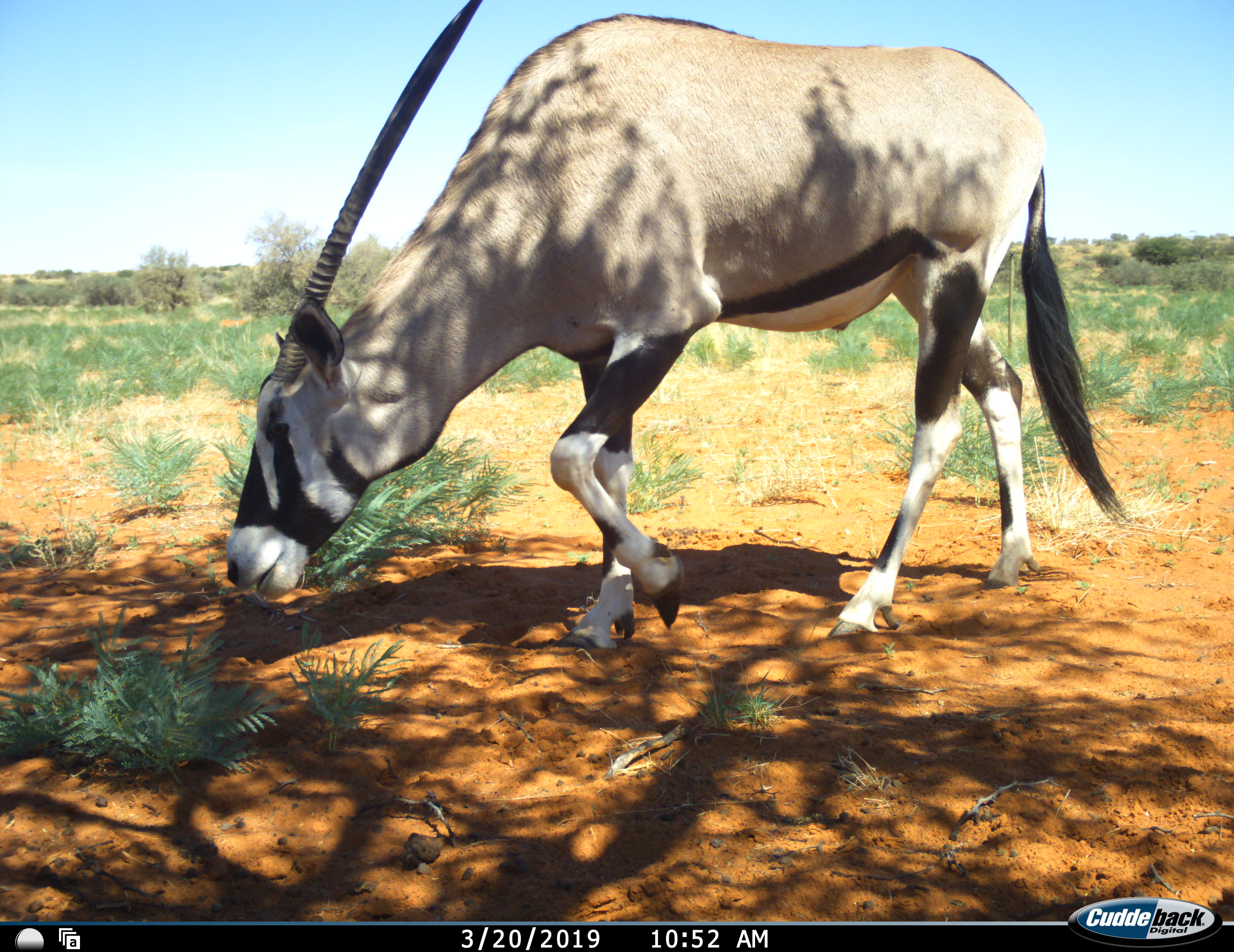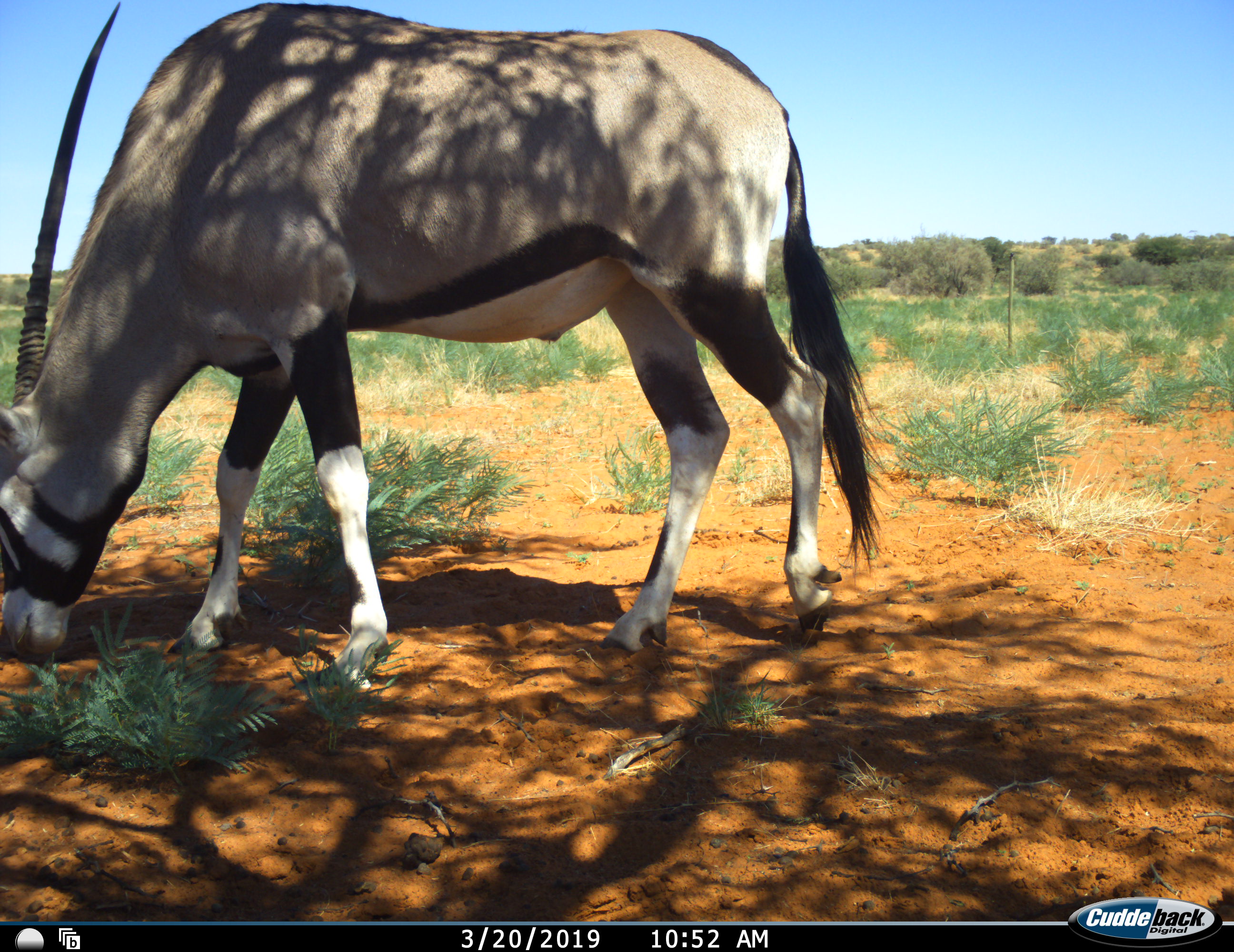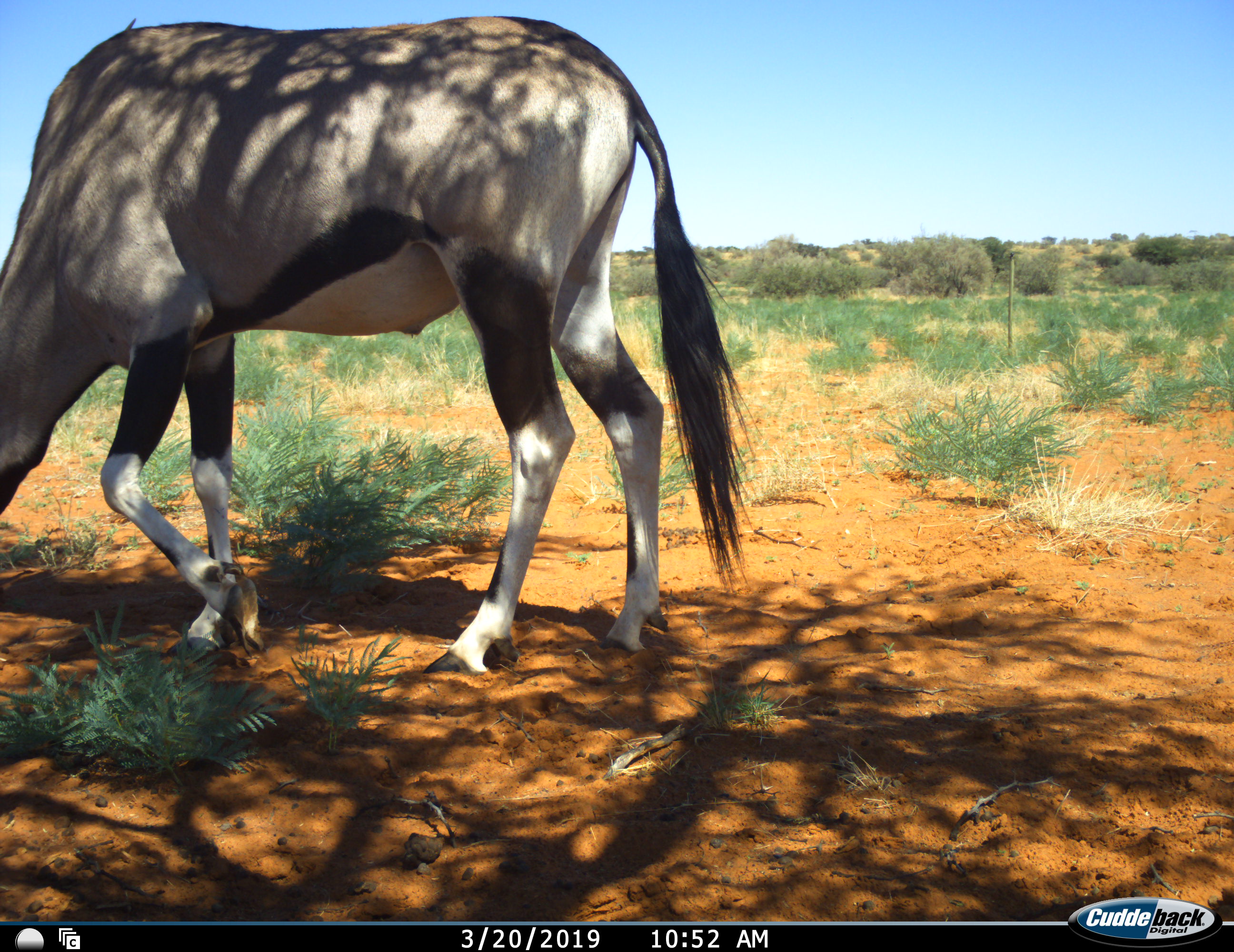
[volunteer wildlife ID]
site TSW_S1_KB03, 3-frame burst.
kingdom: Animalia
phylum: Chordata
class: Mammalia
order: Artiodactyla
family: Bovidae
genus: Oryx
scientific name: Oryx gazella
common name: gemsbok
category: oryx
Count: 1.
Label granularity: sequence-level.